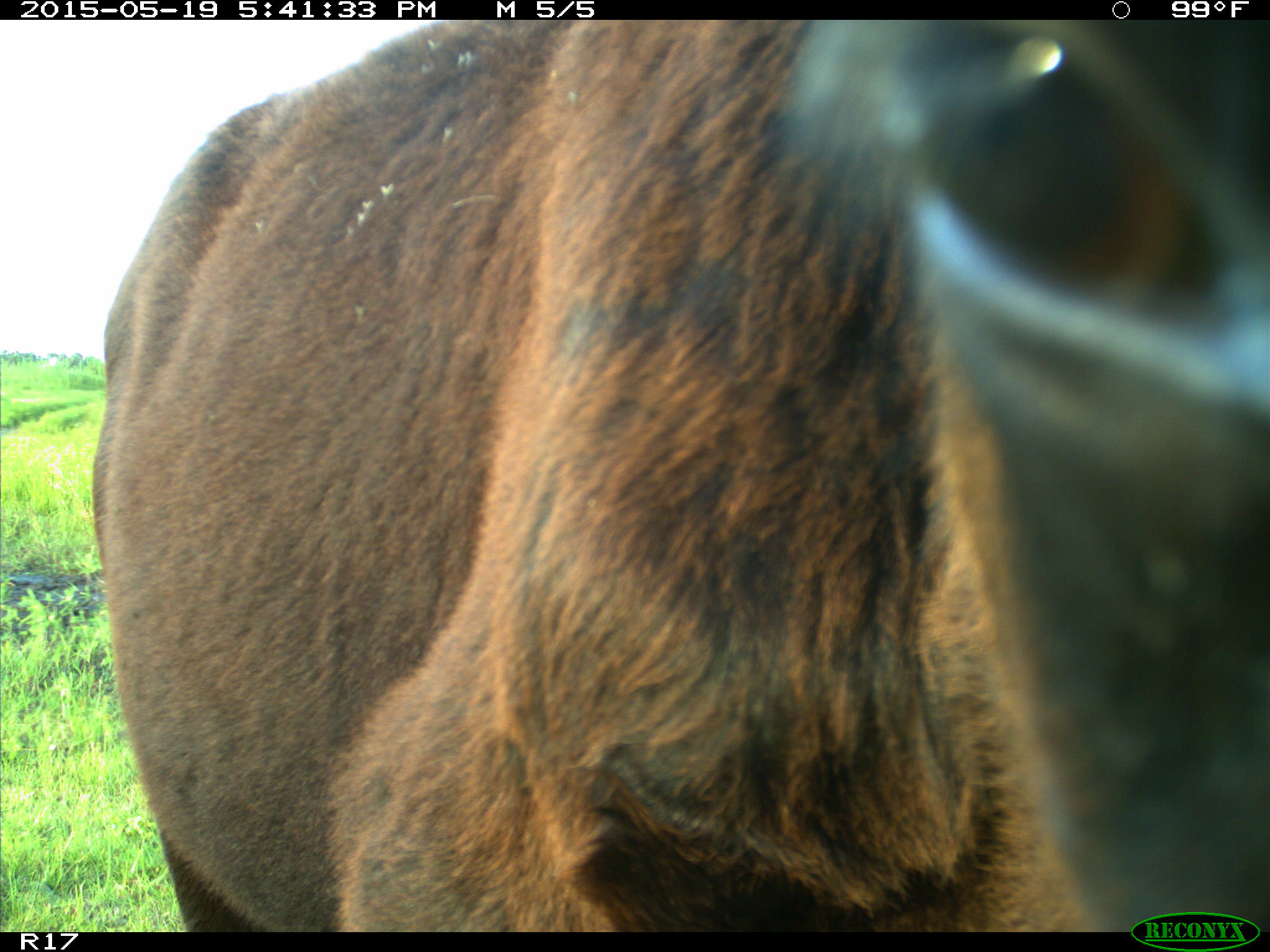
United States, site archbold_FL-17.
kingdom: Animalia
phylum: Chordata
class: Mammalia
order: Artiodactyla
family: Bovidae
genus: Bos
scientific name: Bos taurus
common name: domestic cow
Bos taurus (domestic cow).